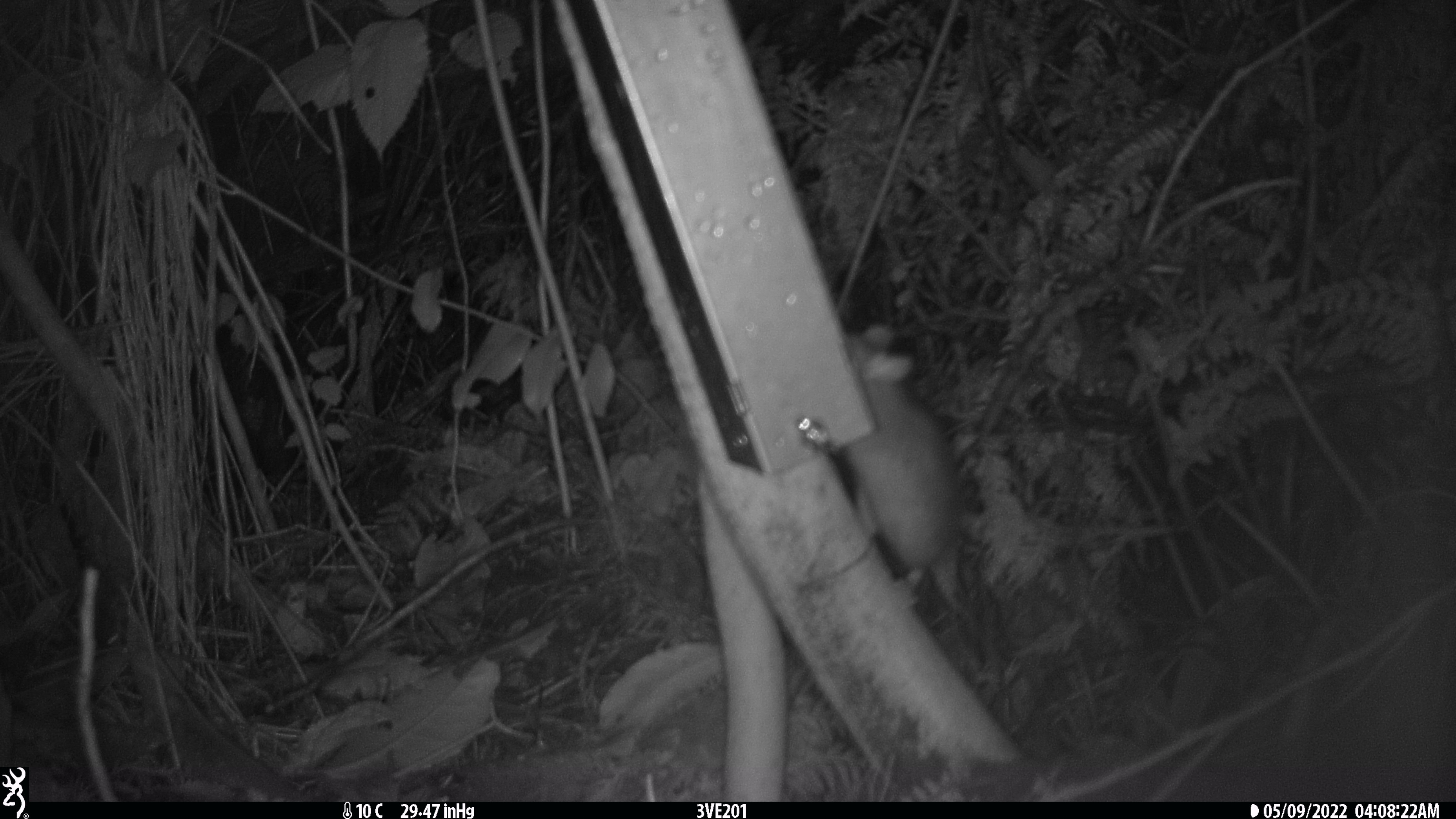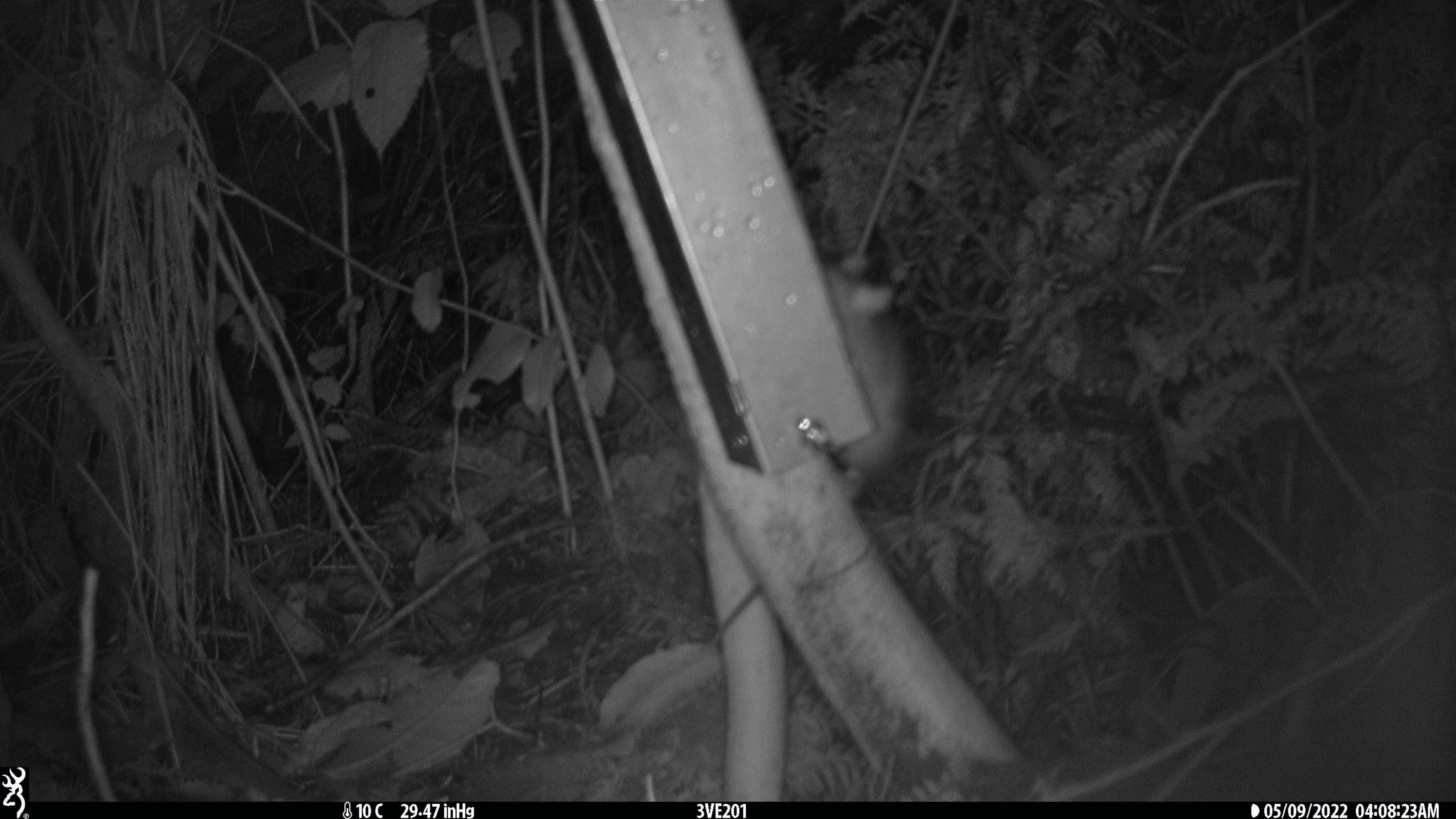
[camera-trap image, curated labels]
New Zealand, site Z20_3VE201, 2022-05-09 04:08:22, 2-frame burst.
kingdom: Animalia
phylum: Chordata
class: Mammalia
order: Rodentia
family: Muridae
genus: Rattus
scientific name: Rattus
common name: rat